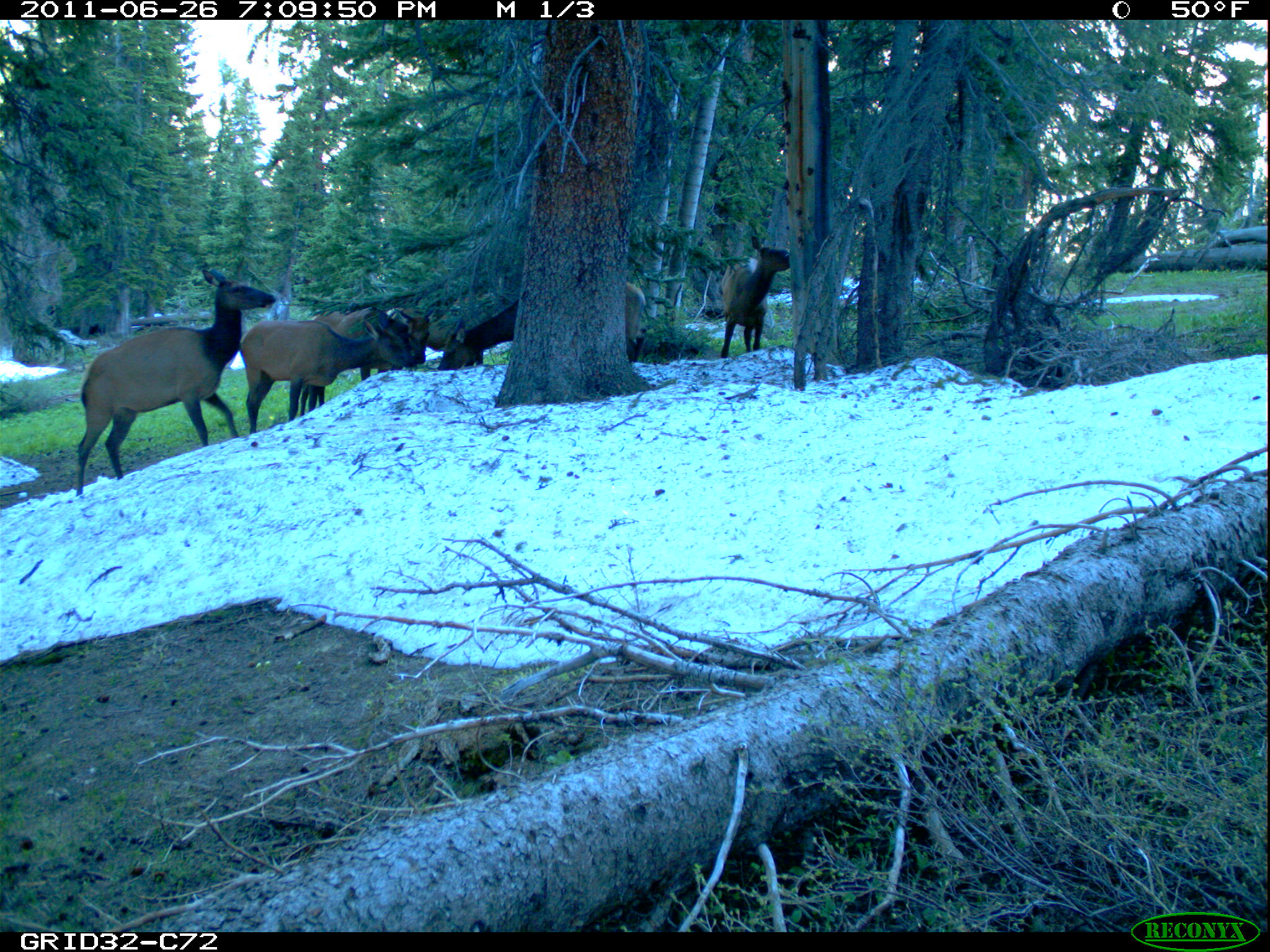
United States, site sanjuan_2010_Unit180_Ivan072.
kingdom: Animalia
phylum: Chordata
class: Mammalia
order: Artiodactyla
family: Cervidae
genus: Cervus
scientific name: Cervus elaphus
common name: red deer